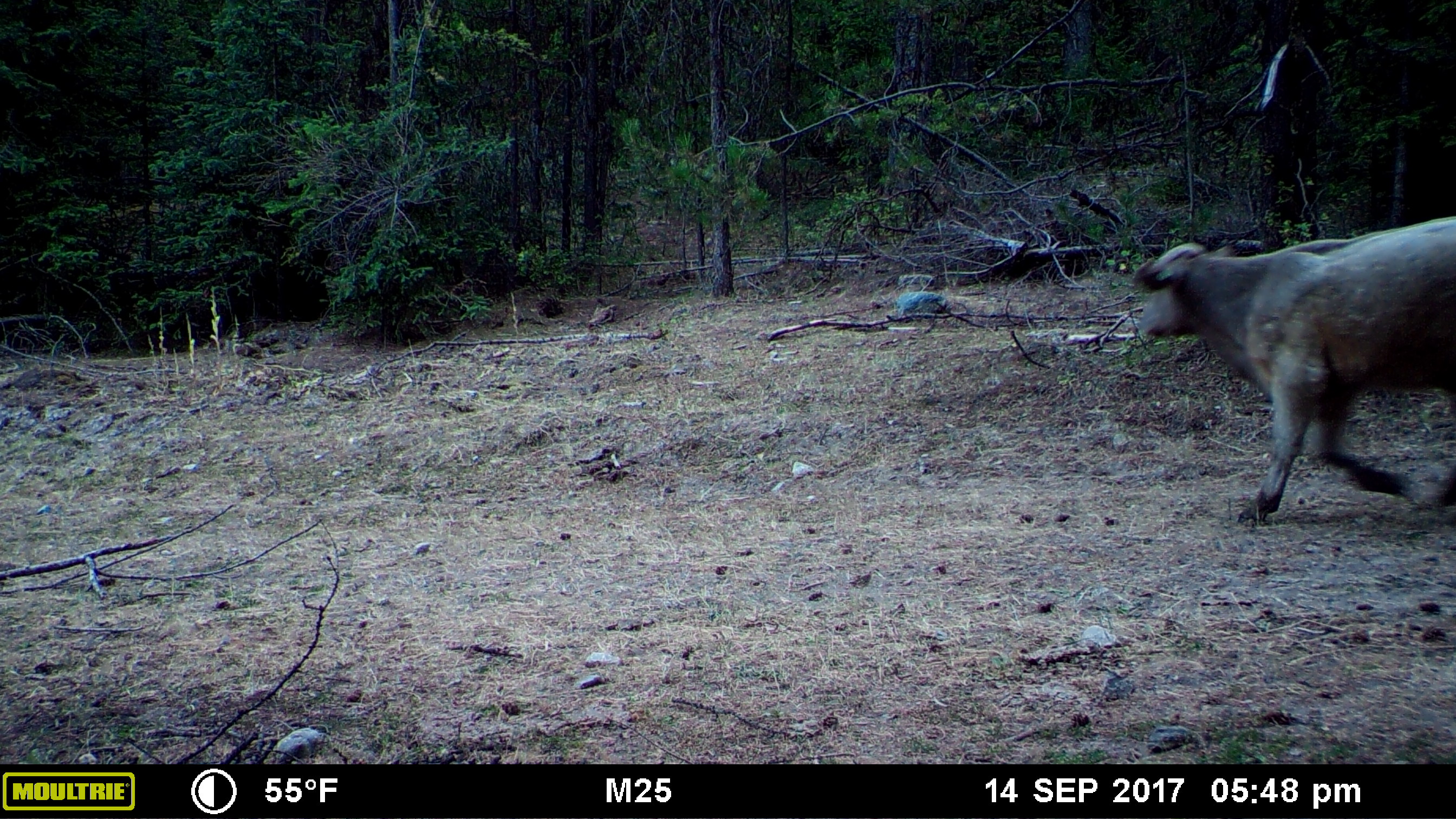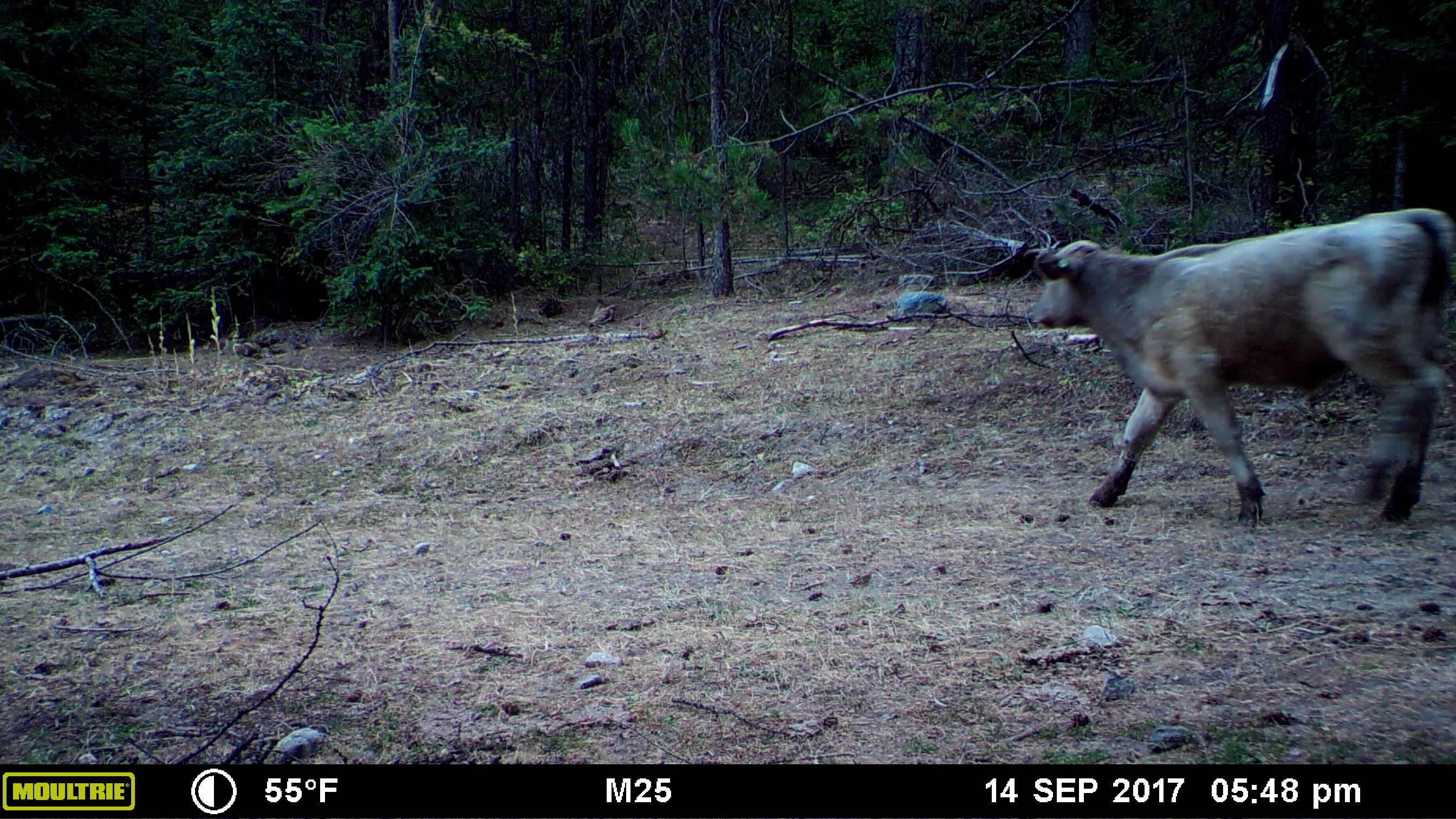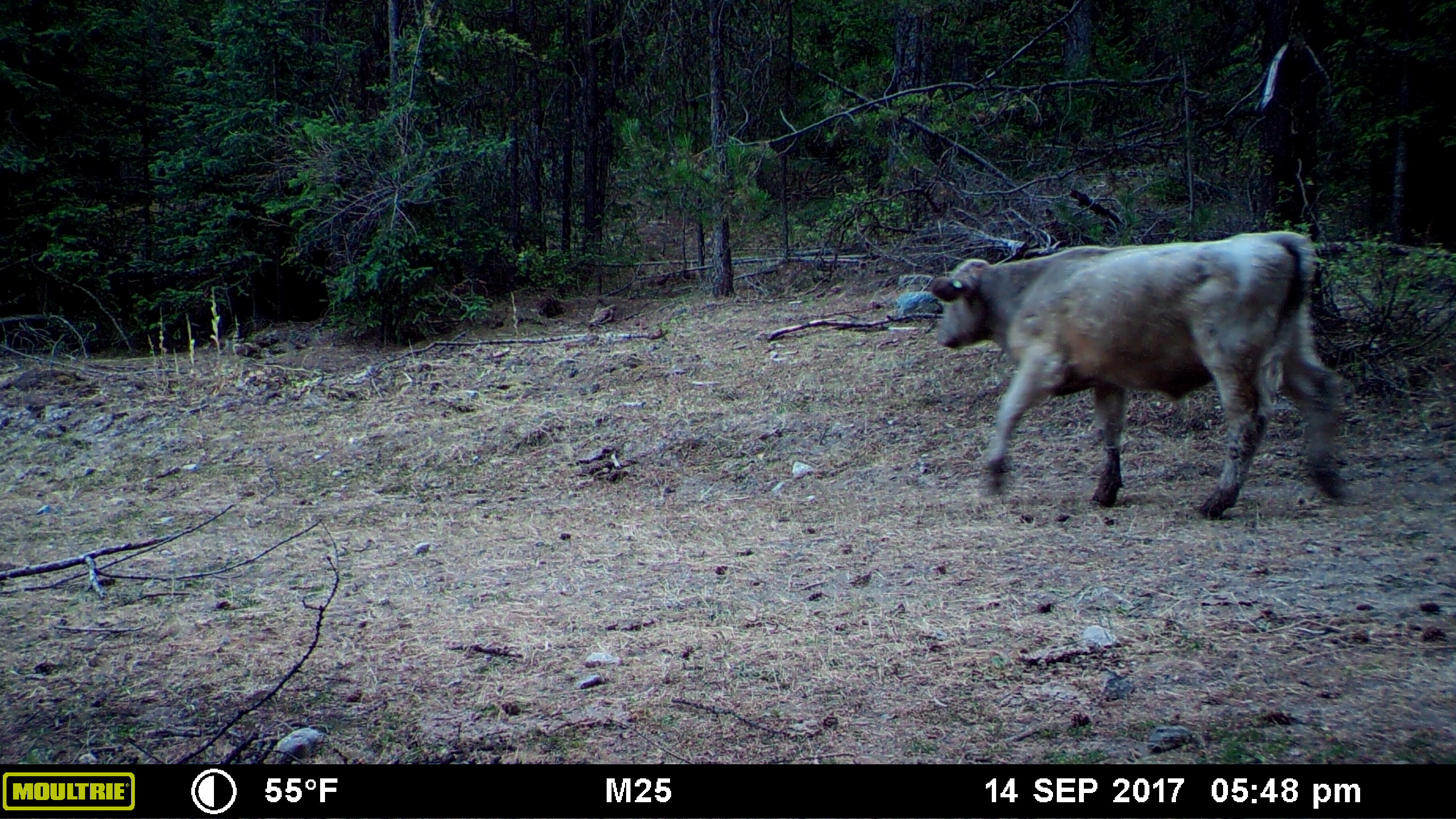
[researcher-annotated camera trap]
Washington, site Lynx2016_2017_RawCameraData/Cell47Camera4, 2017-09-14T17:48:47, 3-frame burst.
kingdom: Animalia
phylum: Chordata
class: Mammalia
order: Artiodactyla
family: Bovidae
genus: Bos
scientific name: Bos taurus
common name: domestic cattle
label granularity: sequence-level